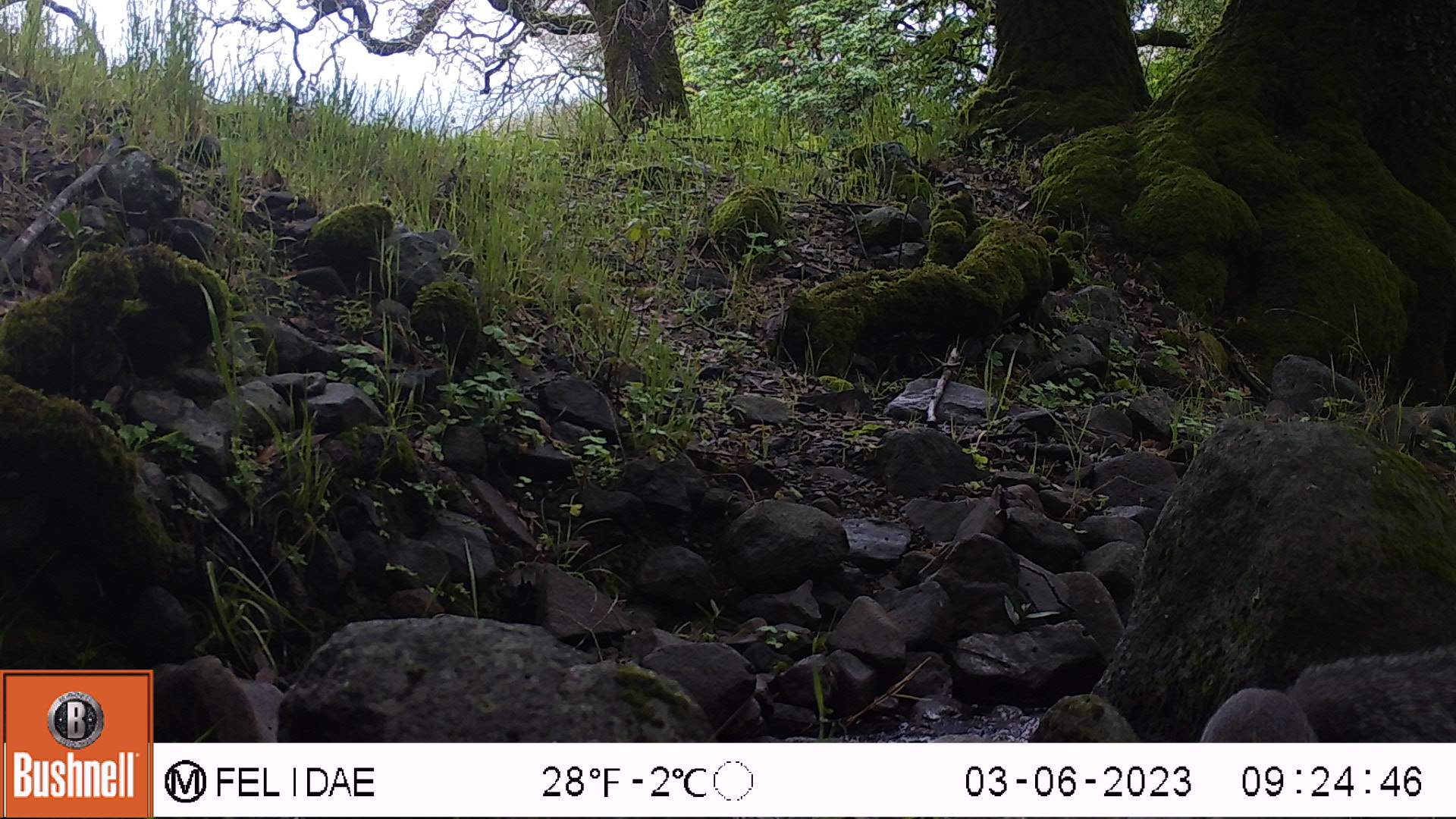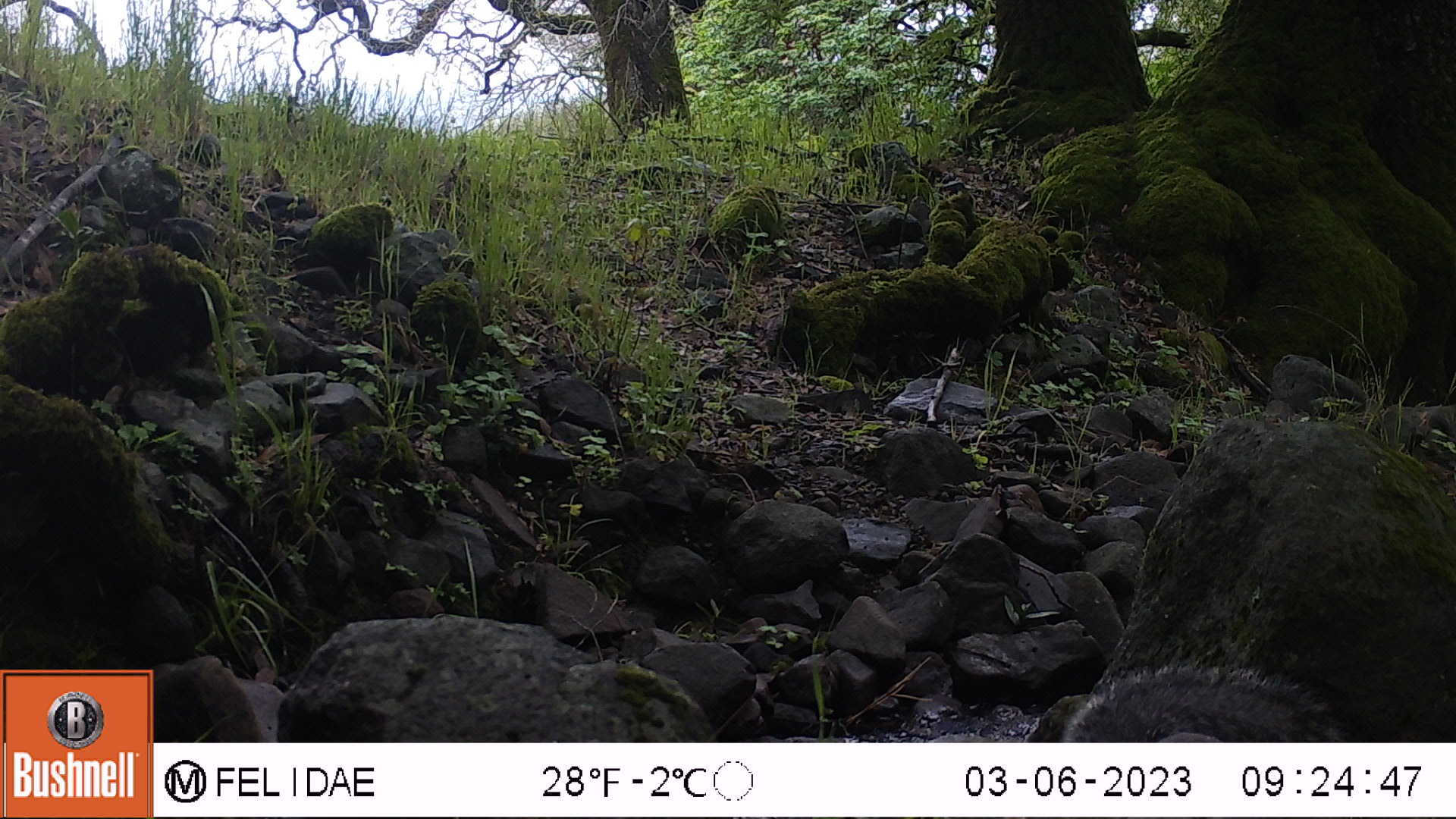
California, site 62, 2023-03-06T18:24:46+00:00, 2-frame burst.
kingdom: Animalia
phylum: Chordata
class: Mammalia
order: Rodentia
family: Sciuridae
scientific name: Sciuridae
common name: squirrel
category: unknown squirrel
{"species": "unknown squirrel (squirrel) (Sciuridae)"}